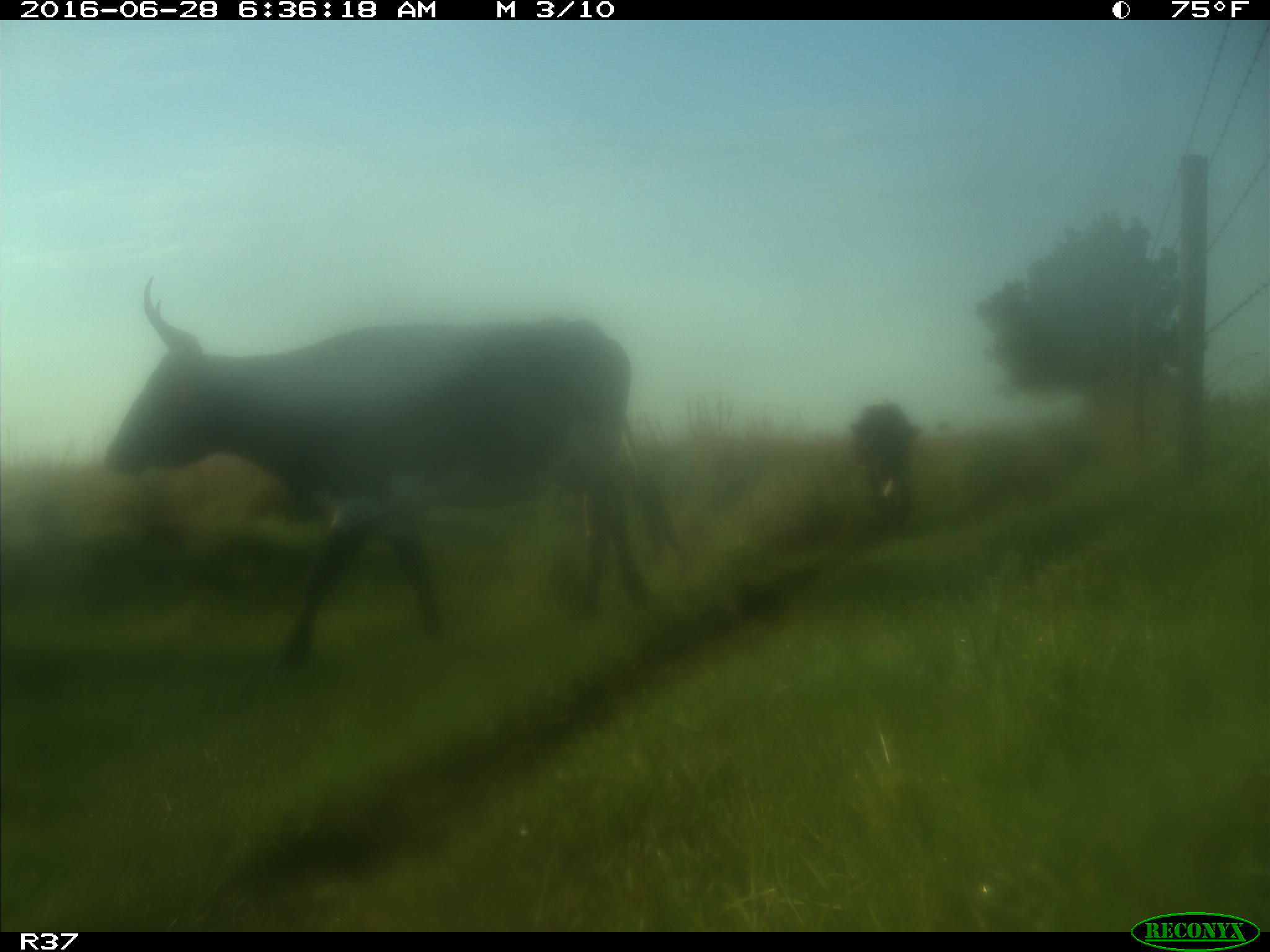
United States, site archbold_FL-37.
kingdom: Animalia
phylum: Chordata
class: Mammalia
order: Artiodactyla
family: Bovidae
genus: Bos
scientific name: Bos taurus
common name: domestic cow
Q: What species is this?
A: Bos taurus (domestic cow).